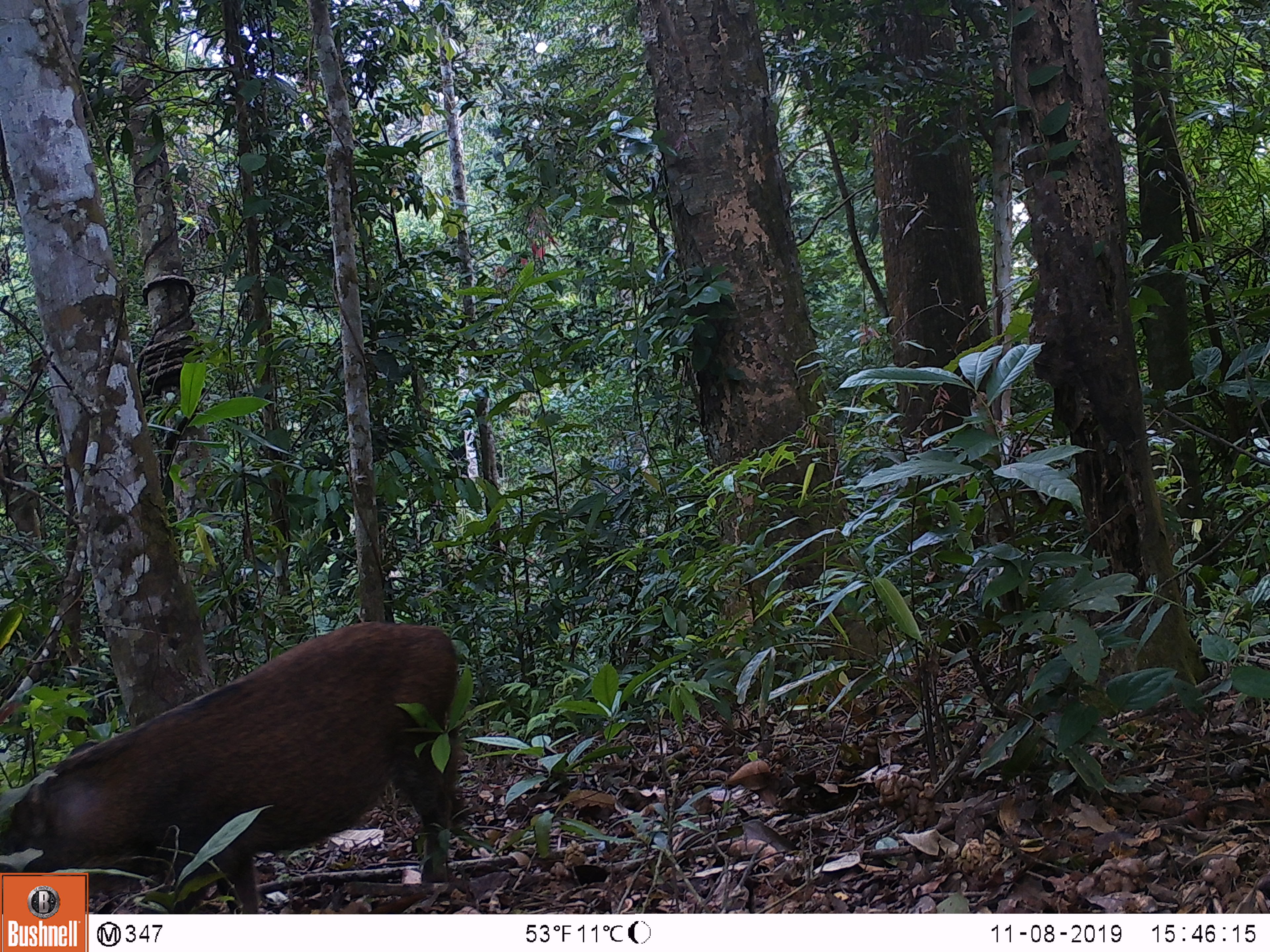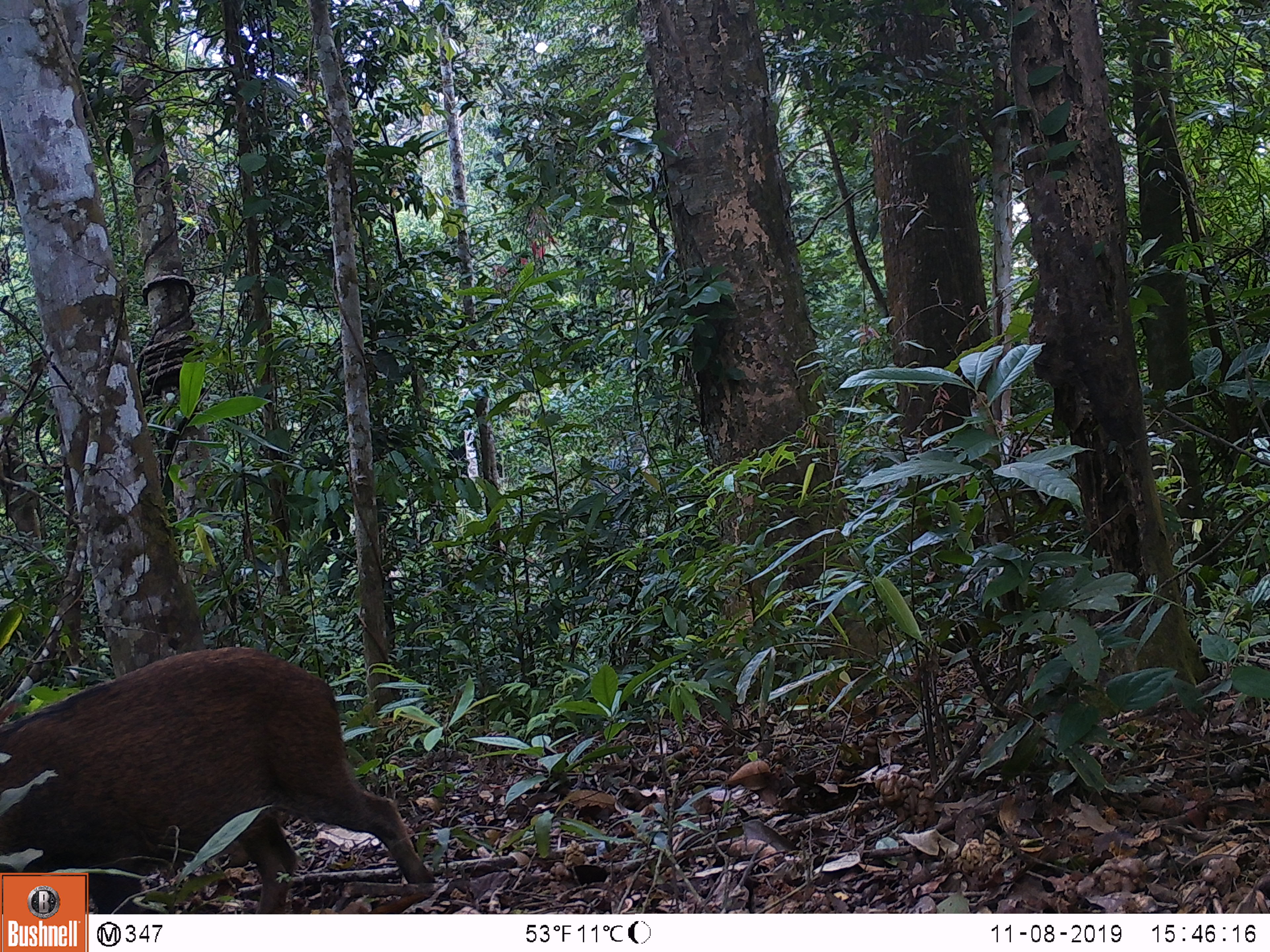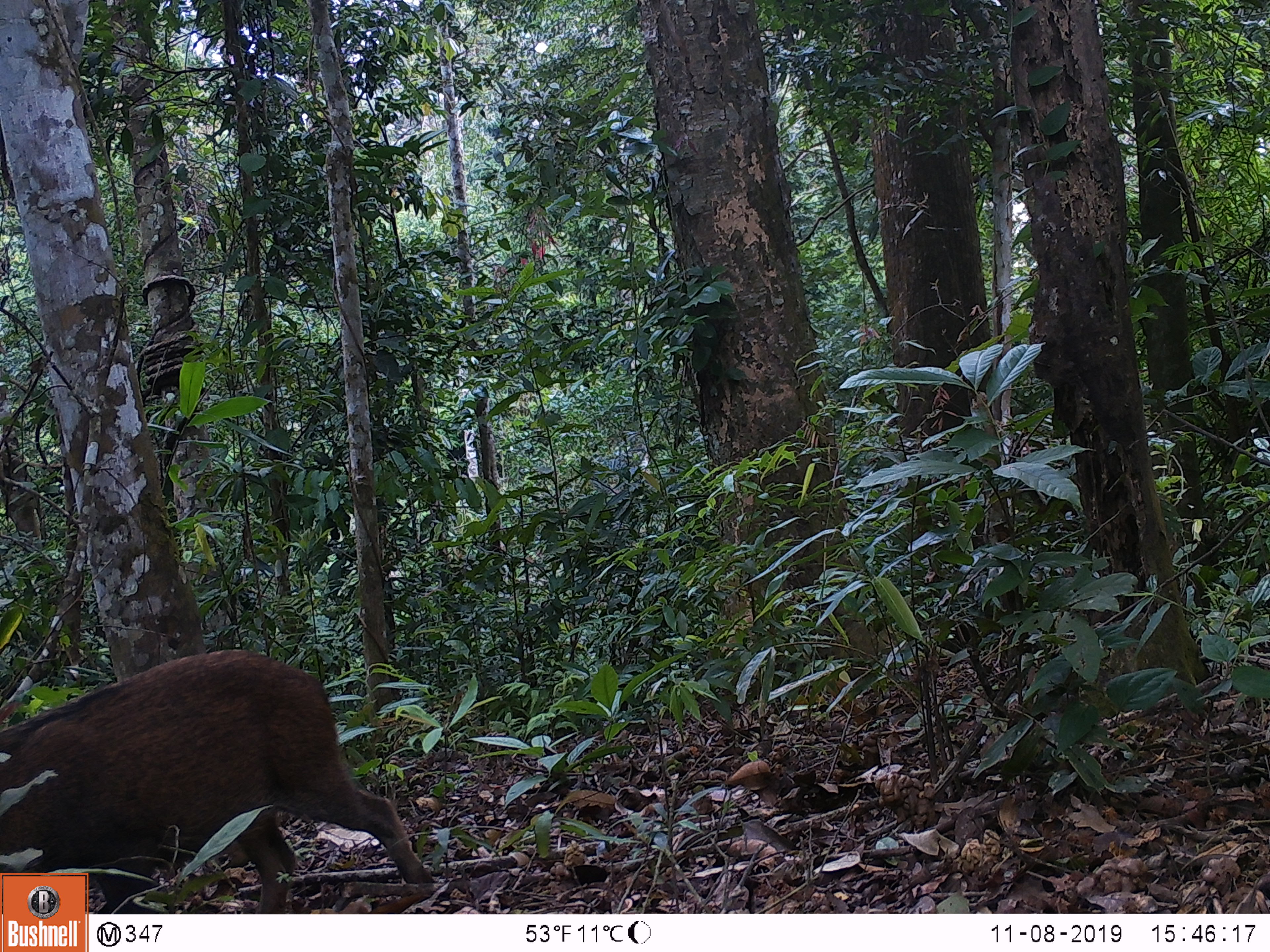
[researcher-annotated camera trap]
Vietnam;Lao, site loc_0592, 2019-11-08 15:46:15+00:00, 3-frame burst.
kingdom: Animalia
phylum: Chordata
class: Mammalia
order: Artiodactyla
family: Suidae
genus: Sus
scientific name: Sus scrofa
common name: eurasian wild pig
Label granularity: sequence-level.